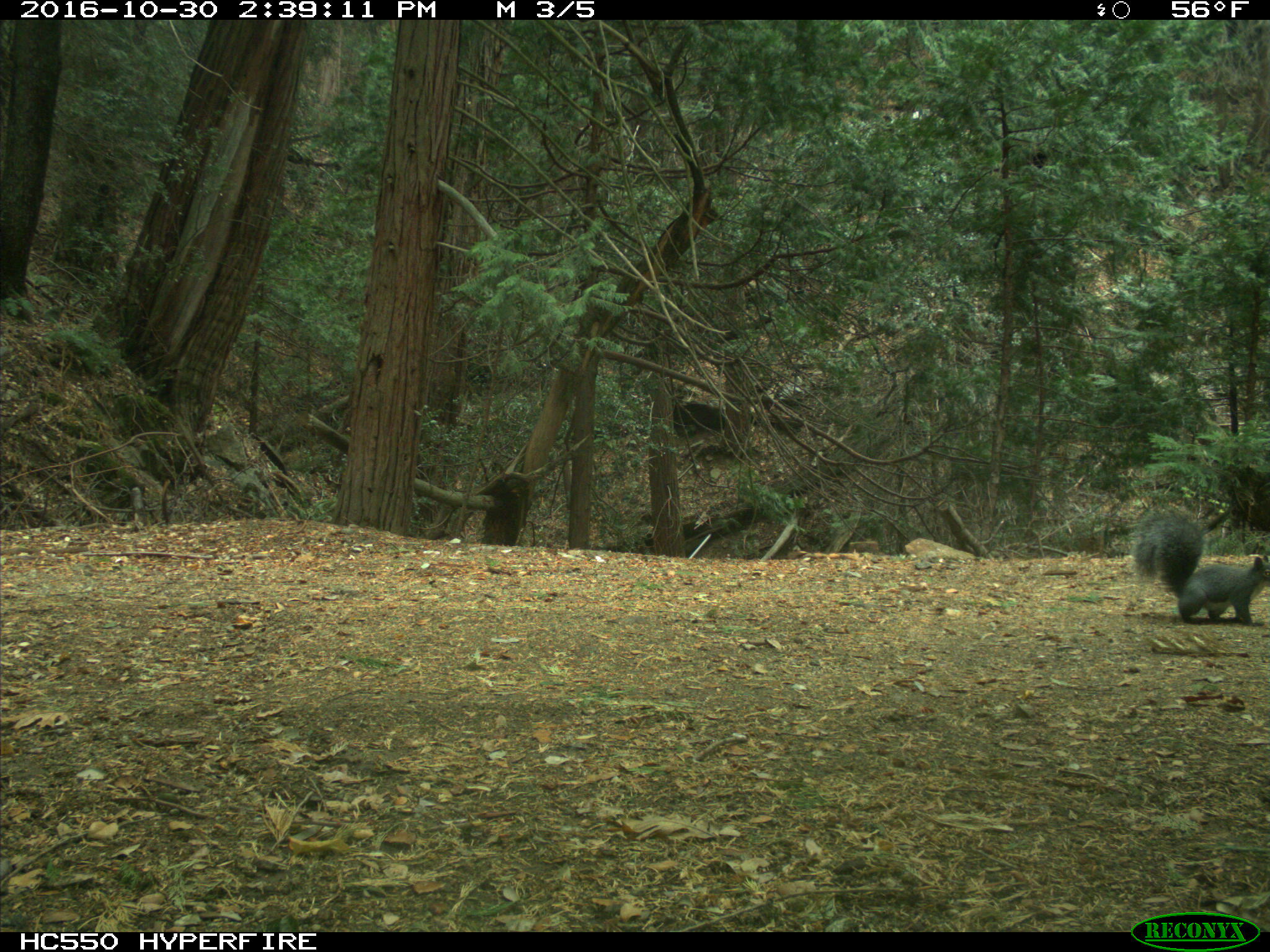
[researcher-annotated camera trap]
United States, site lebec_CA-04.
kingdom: Animalia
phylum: Chordata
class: Mammalia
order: Rodentia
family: Sciuridae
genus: Sciurus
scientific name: Sciurus carolinensis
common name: eastern gray squirrel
Sciurus carolinensis (eastern gray squirrel).